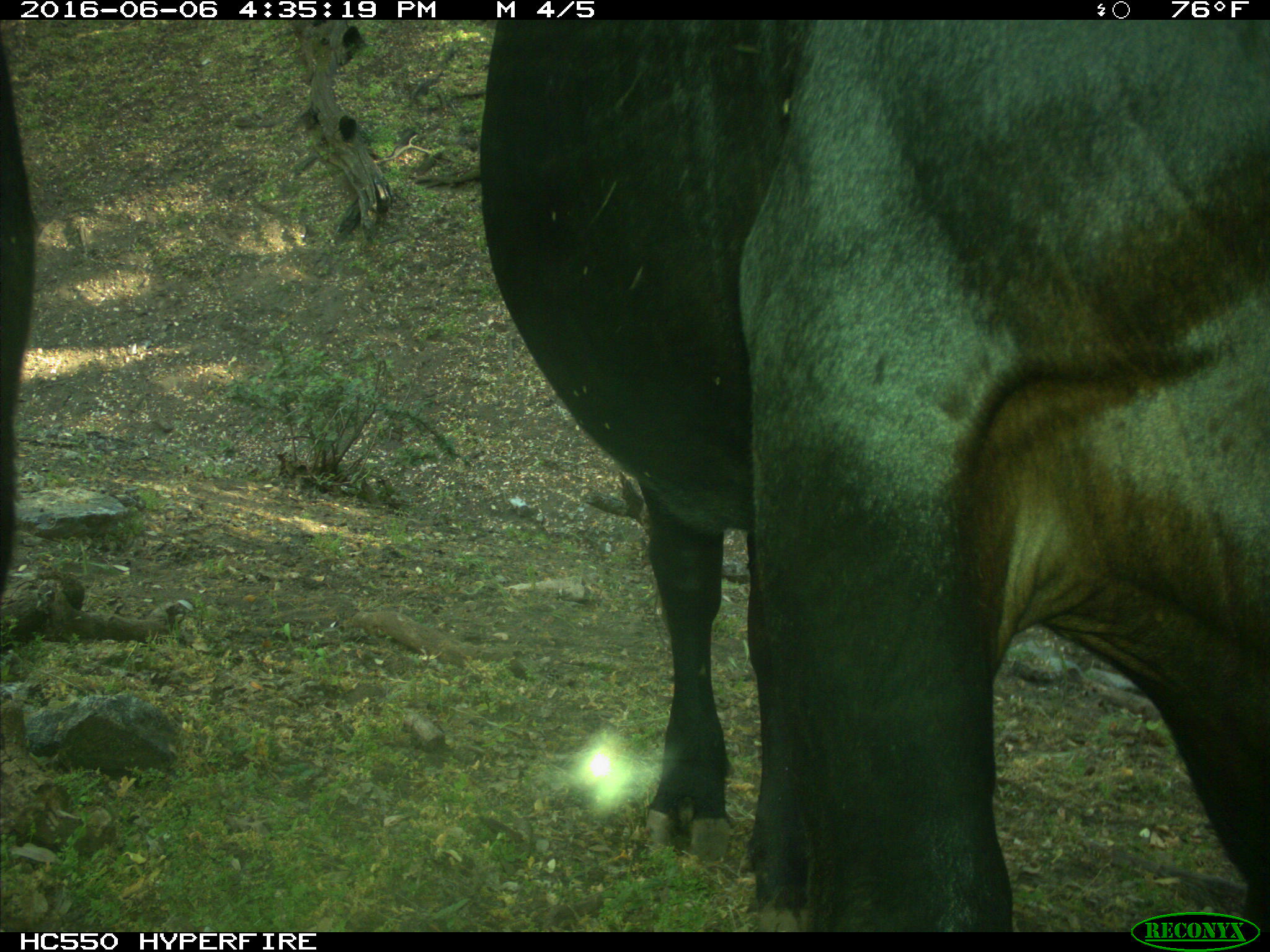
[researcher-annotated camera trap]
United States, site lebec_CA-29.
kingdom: Animalia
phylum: Chordata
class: Mammalia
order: Artiodactyla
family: Bovidae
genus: Bos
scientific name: Bos taurus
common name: domestic cow